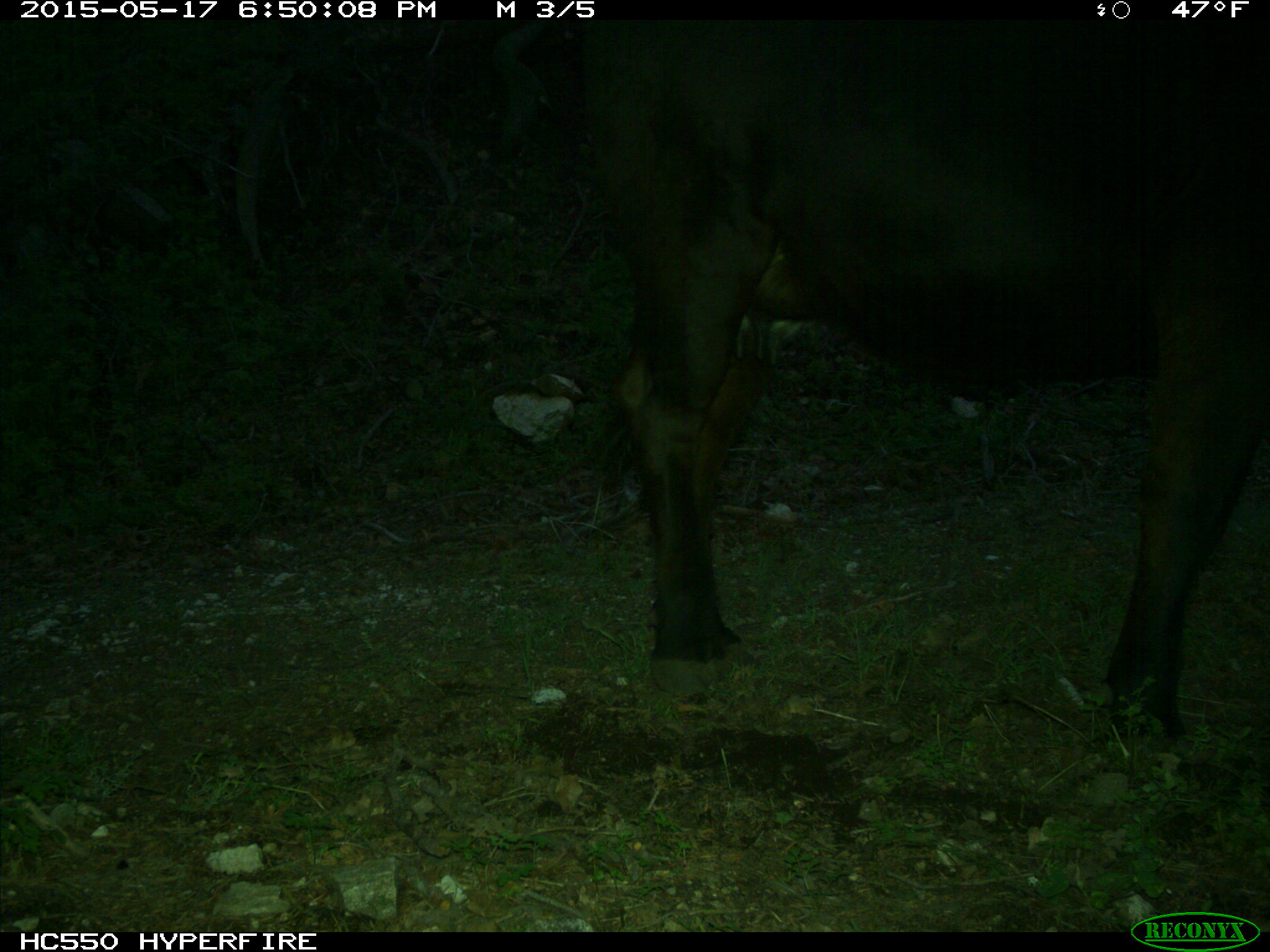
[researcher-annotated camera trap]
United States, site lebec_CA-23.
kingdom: Animalia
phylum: Chordata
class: Mammalia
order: Artiodactyla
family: Bovidae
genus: Bos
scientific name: Bos taurus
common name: domestic cow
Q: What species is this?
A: Bos taurus (domestic cow).